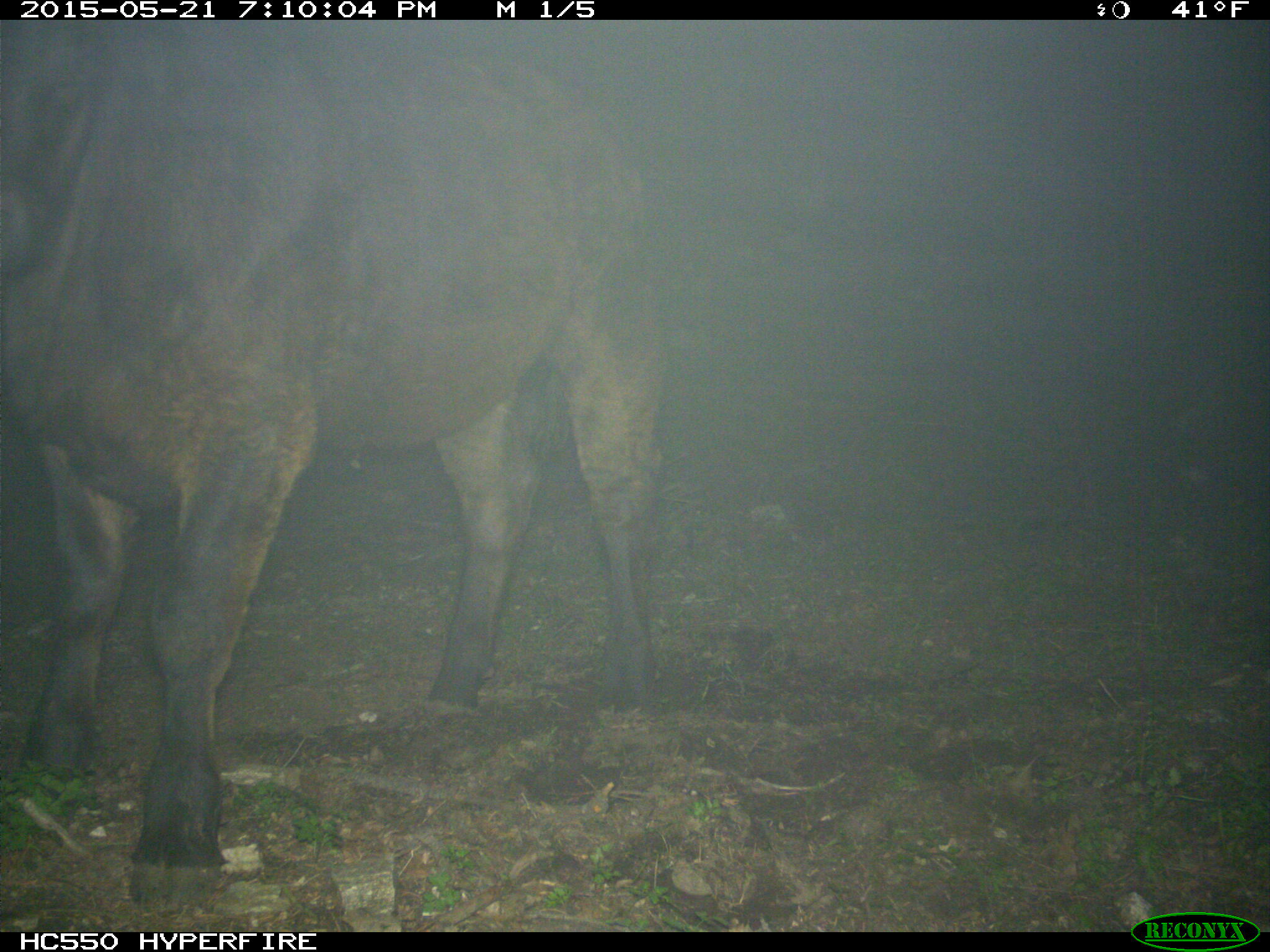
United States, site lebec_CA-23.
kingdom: Animalia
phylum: Chordata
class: Mammalia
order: Artiodactyla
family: Bovidae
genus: Bos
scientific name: Bos taurus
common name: domestic cow